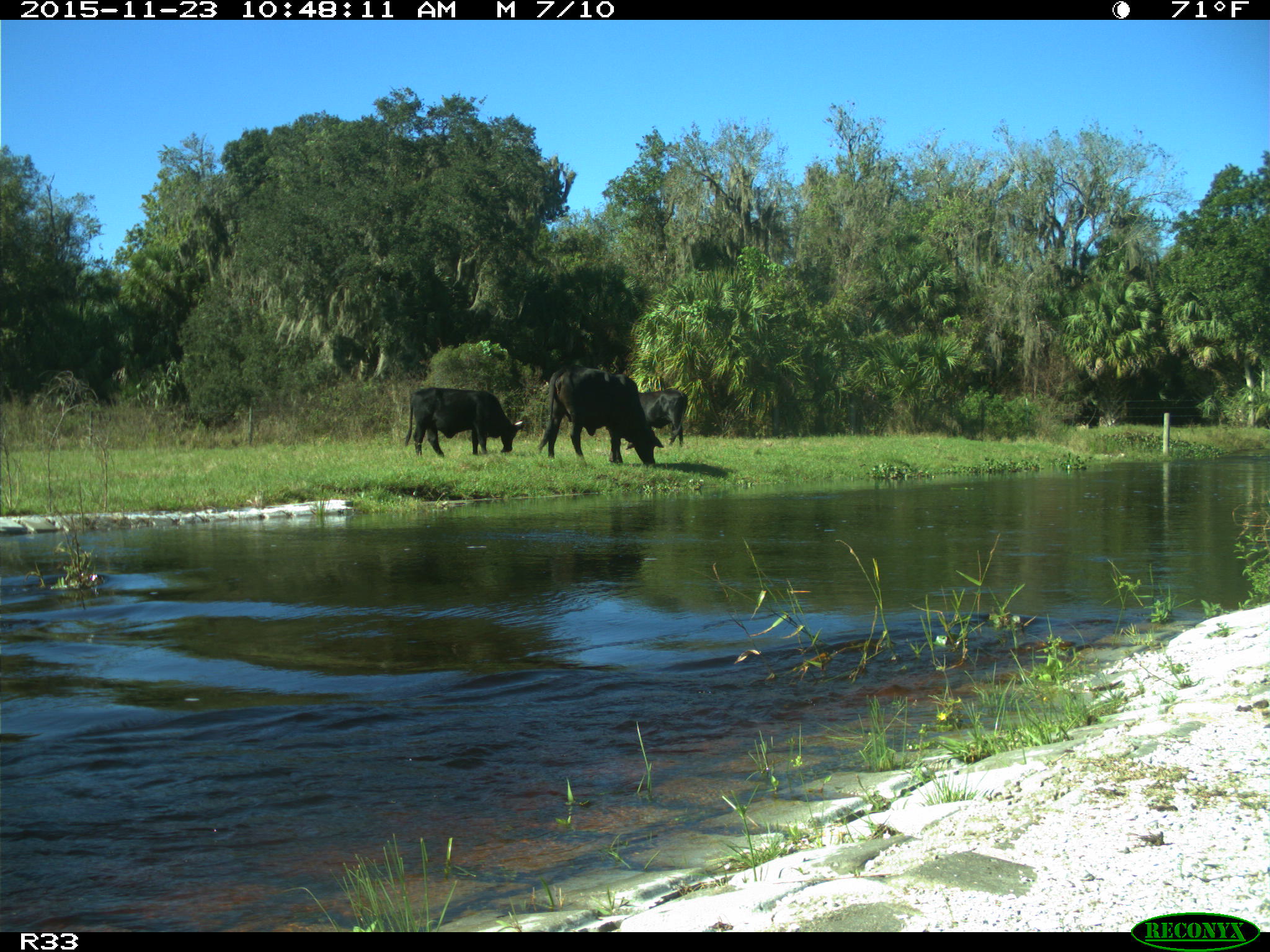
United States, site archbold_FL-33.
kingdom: Animalia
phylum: Chordata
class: Mammalia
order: Artiodactyla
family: Bovidae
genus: Bos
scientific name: Bos taurus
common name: domestic cow